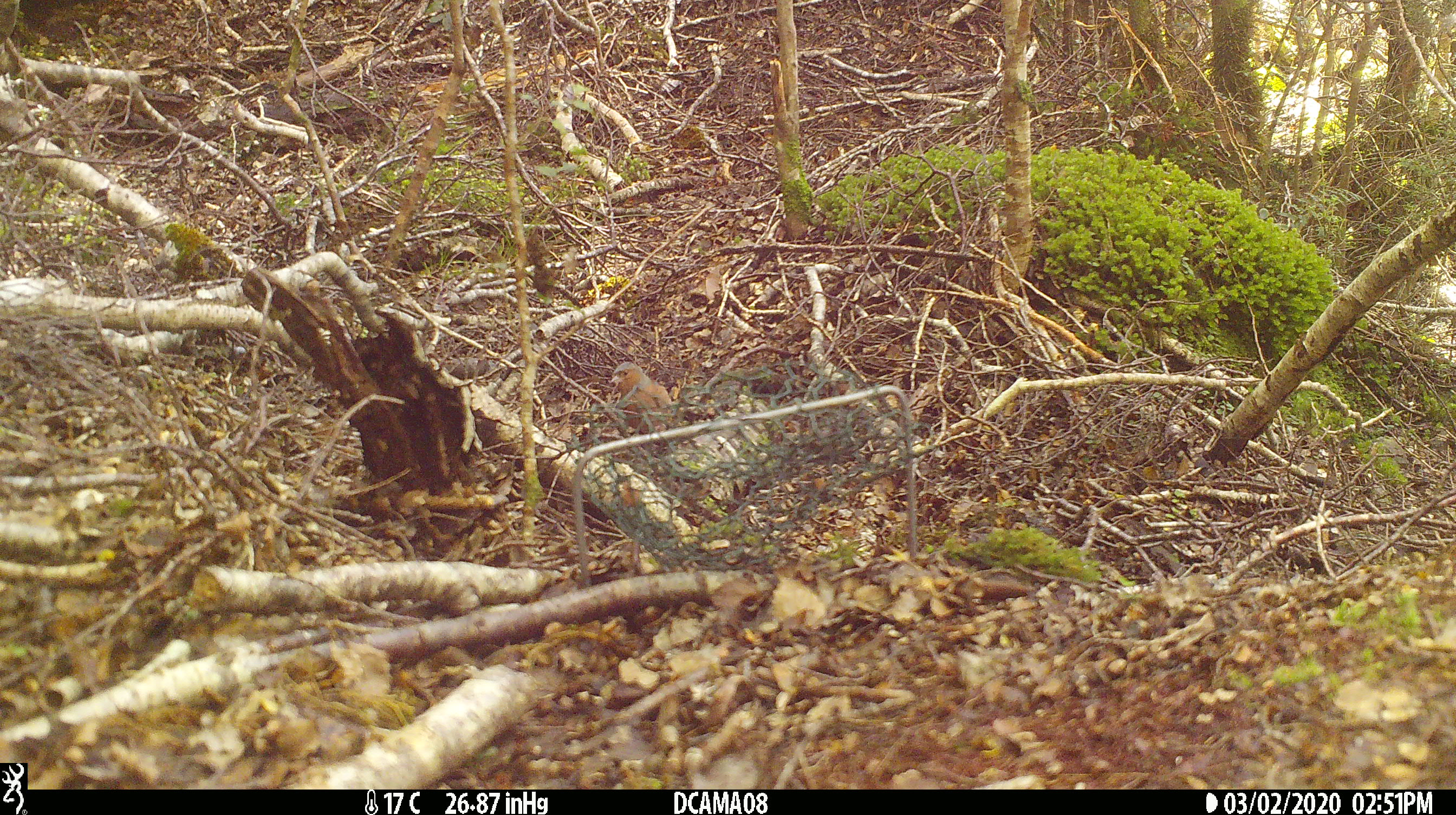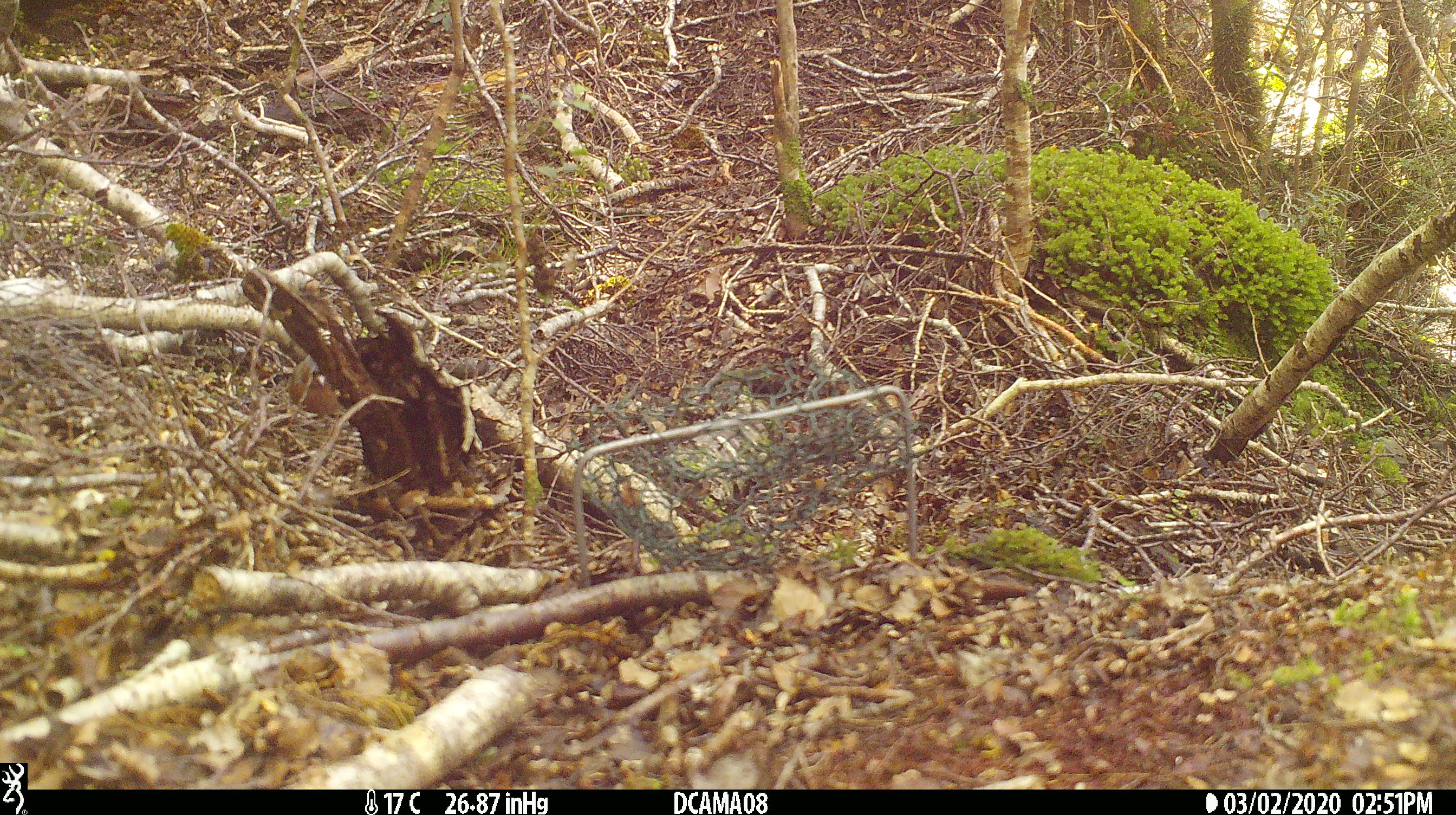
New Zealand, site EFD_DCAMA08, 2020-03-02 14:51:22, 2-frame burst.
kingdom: Animalia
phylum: Chordata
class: Aves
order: Passeriformes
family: Fringillidae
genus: Fringilla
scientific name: Fringilla coelebs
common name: common chaffinch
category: chaffinch